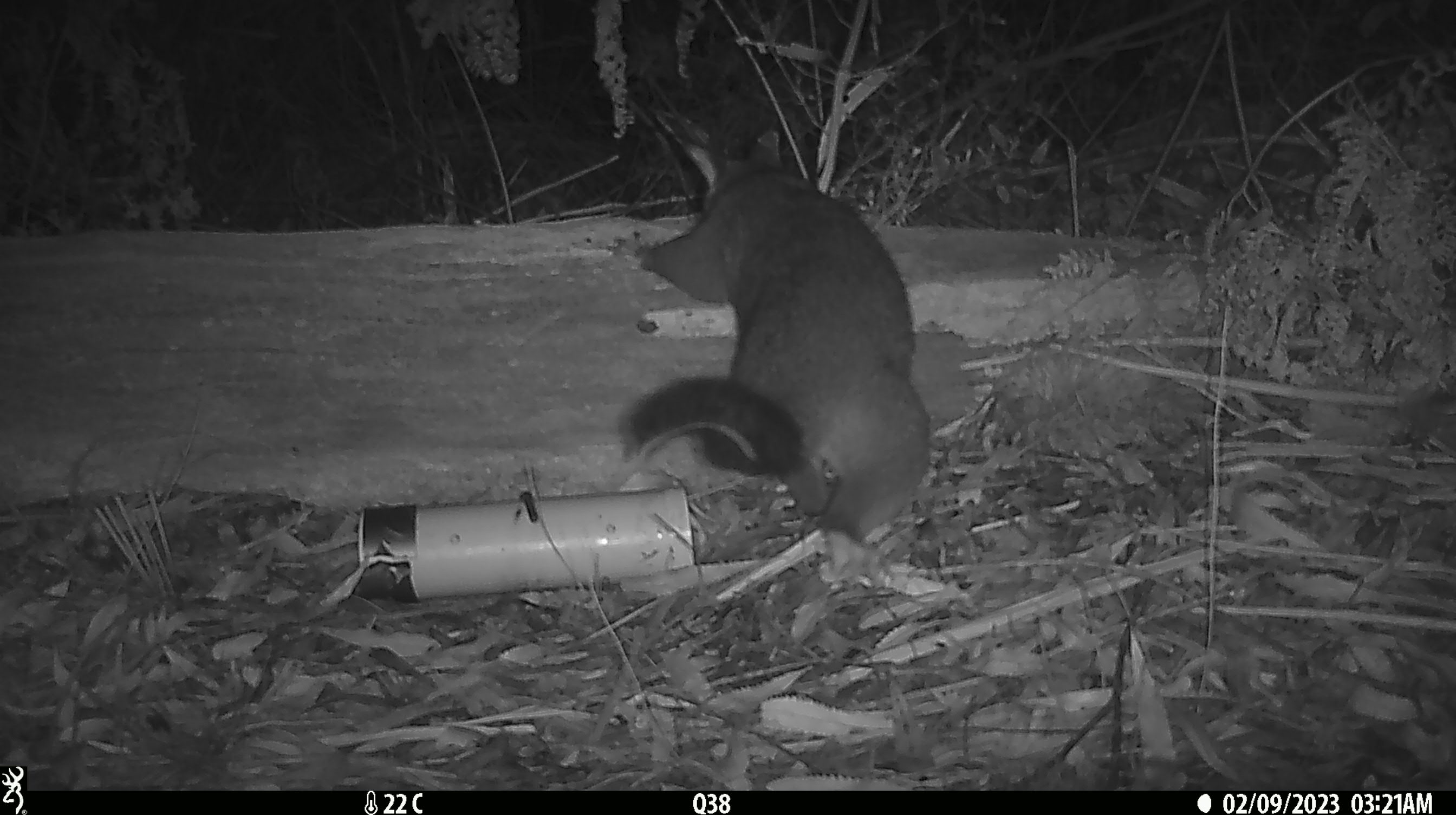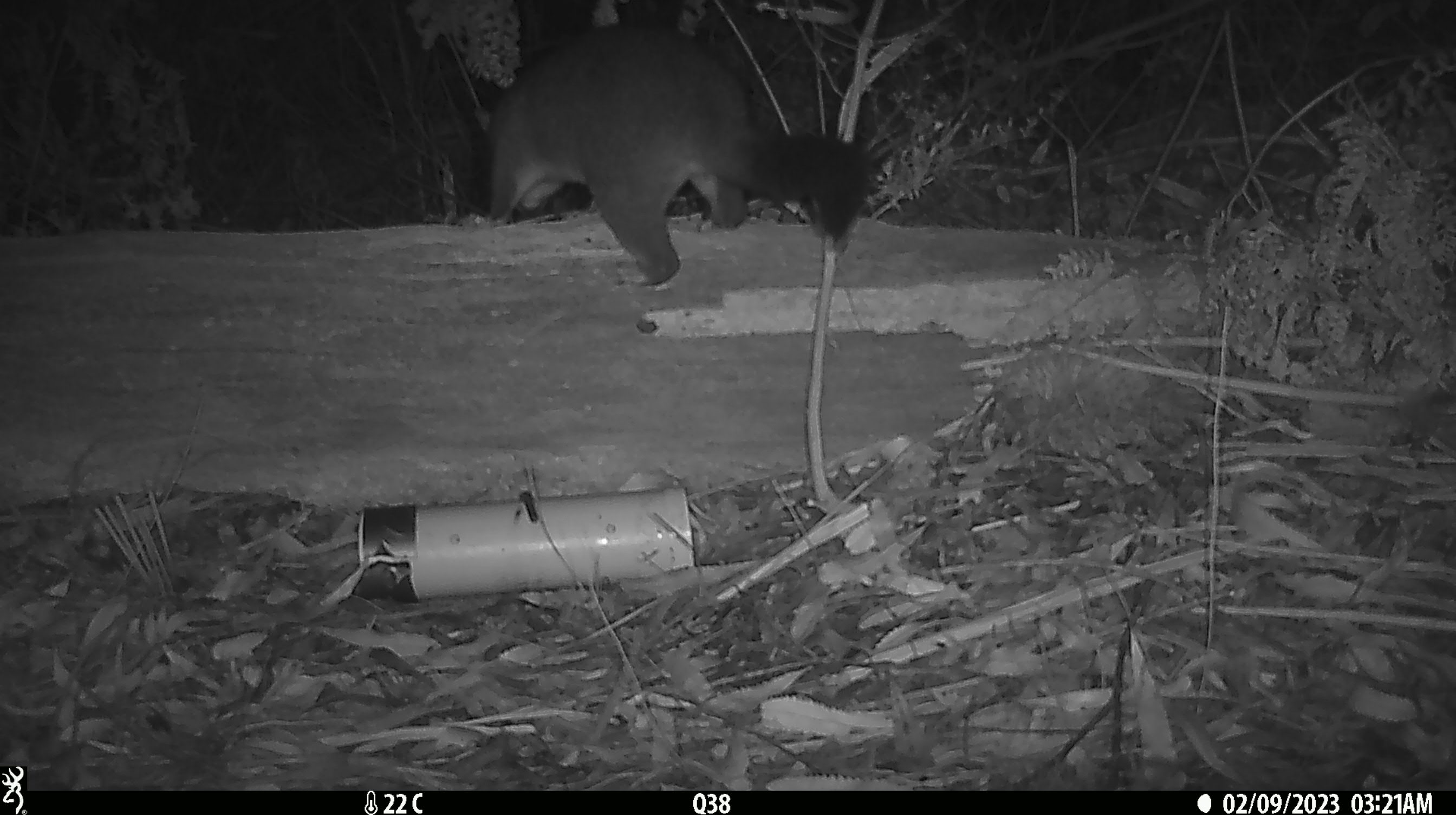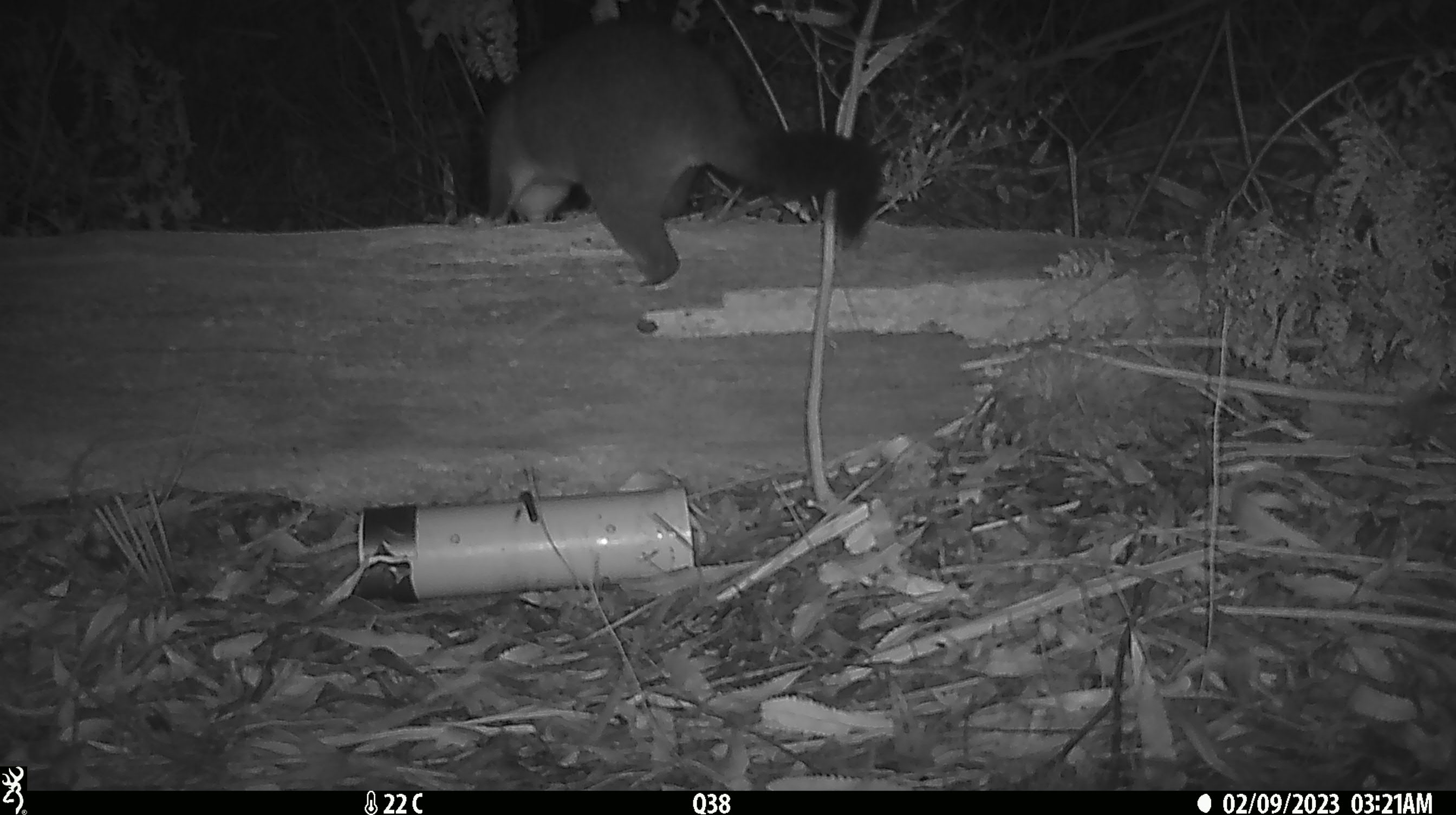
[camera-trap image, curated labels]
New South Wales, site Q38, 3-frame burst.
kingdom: Animalia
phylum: Chordata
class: Mammalia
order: Diprotodontia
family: Phalangeridae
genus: Trichosurus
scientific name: Trichosurus vulpecula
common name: common brushtail possum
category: possum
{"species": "possum (common brushtail possum) (Trichosurus vulpecula)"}